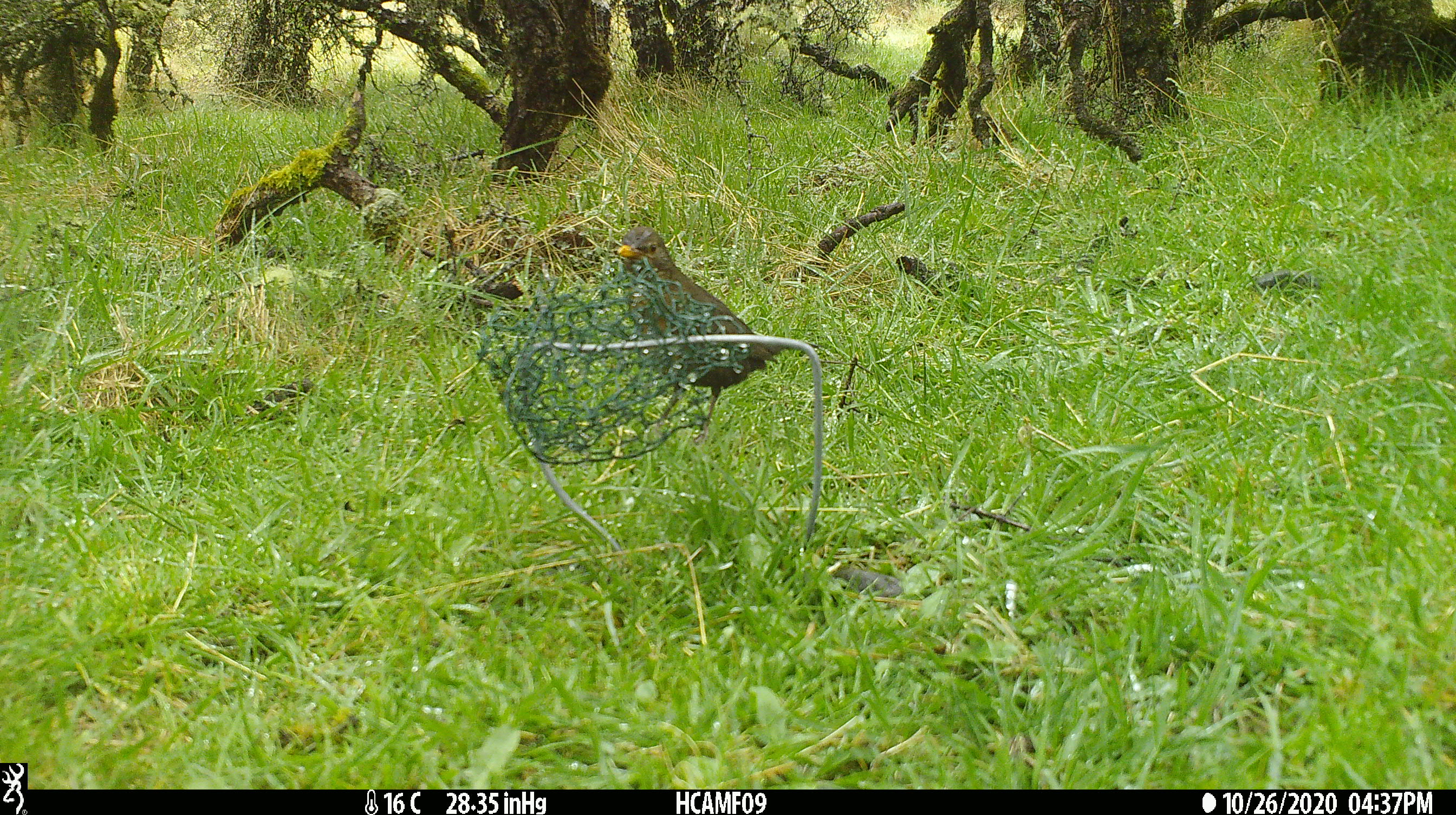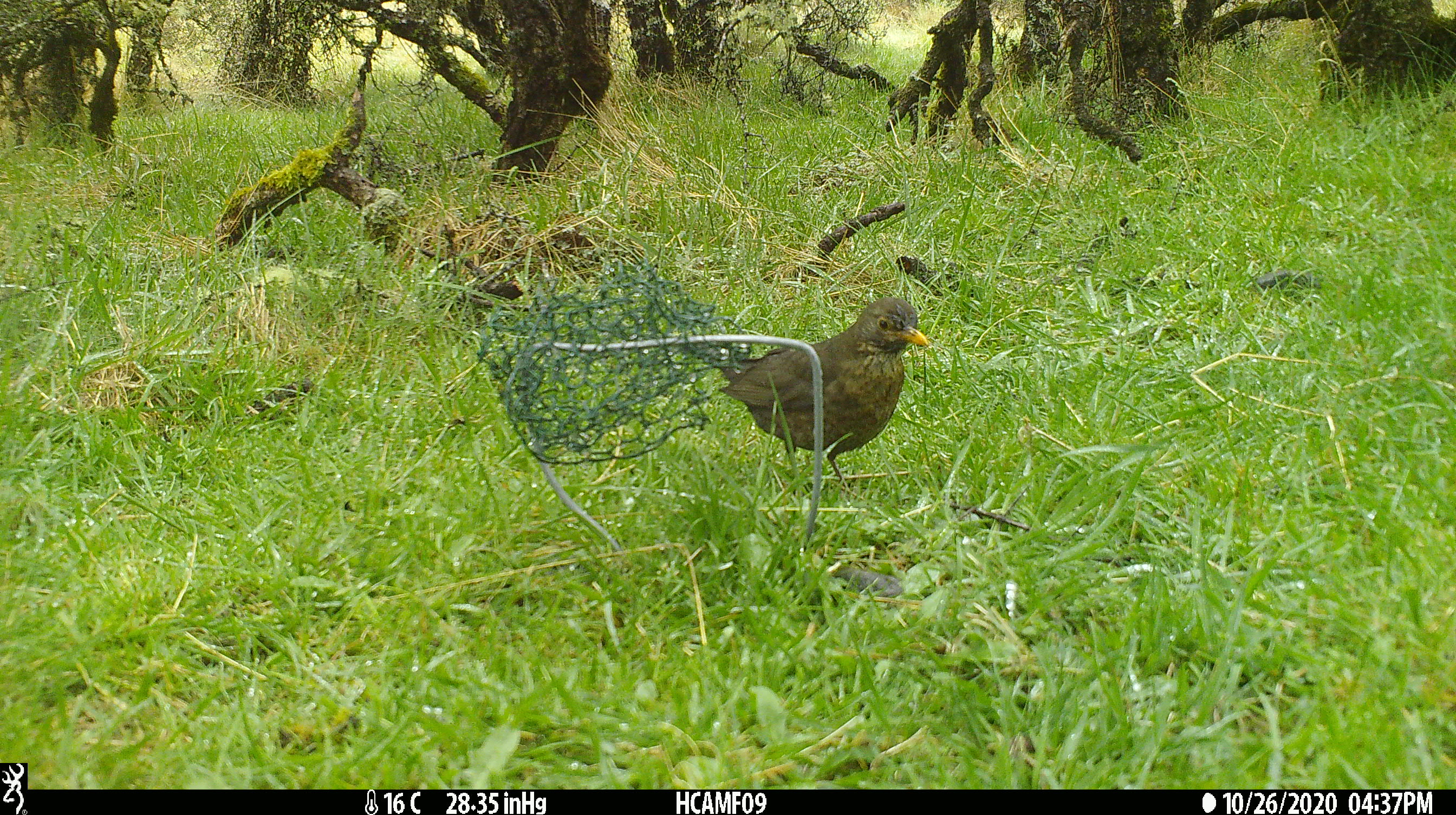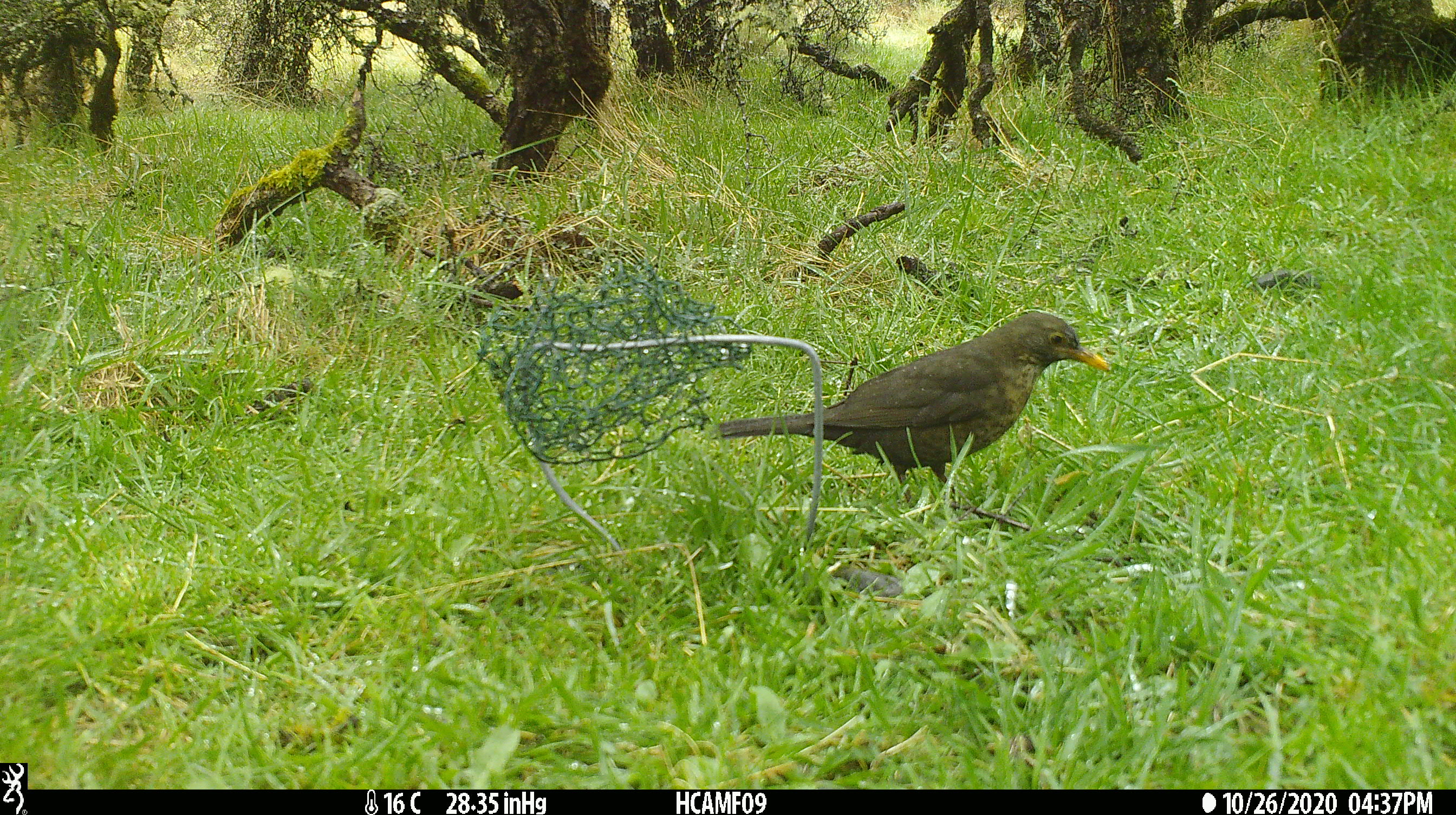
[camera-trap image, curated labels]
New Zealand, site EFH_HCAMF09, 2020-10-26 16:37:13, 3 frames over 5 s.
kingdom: Animalia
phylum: Chordata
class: Aves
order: Passeriformes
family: Turdidae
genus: Turdus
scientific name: Turdus merula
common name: eurasian blackbird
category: blackbird